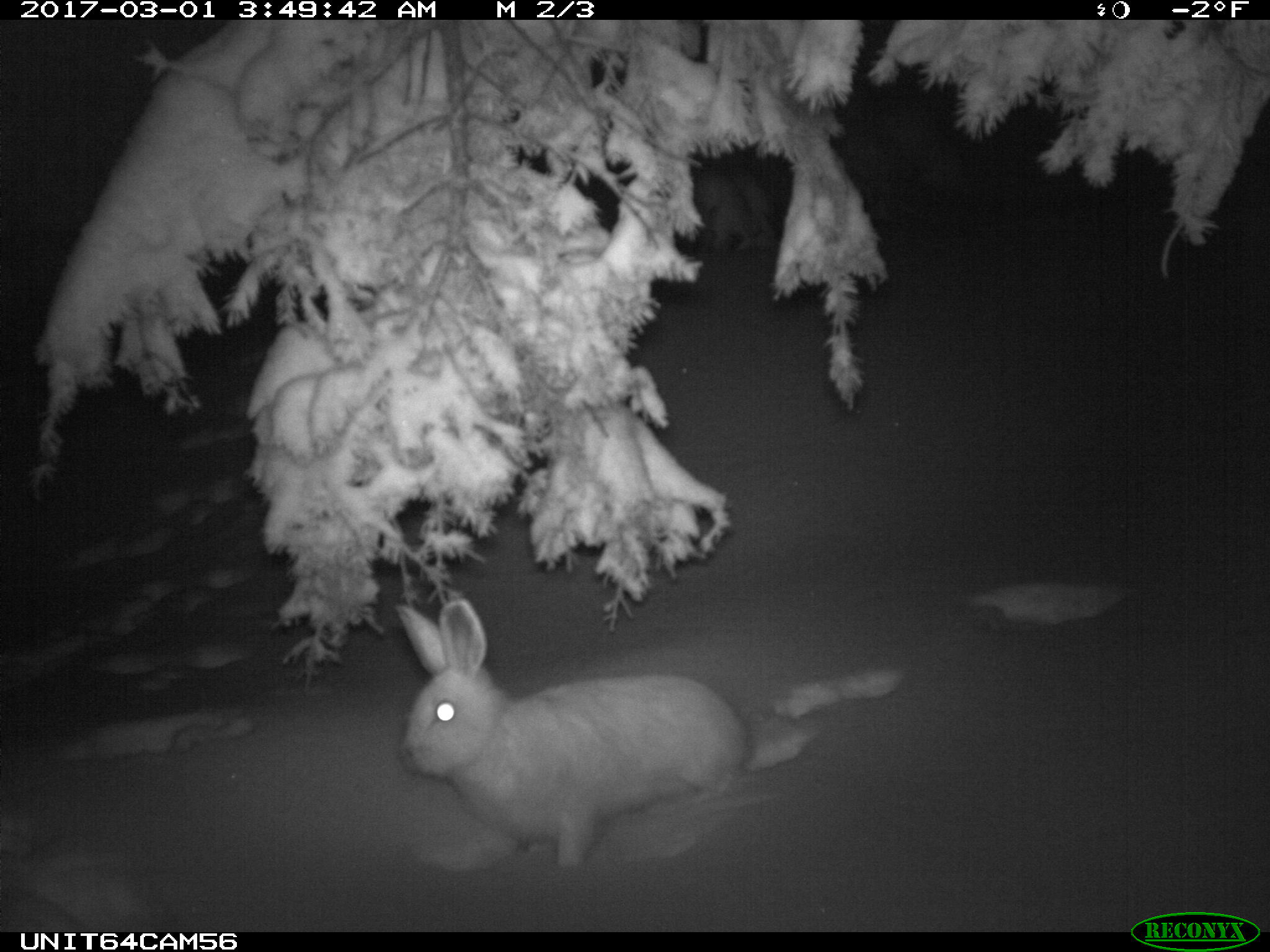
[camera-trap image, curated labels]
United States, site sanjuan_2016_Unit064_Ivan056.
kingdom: Animalia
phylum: Chordata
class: Mammalia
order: Lagomorpha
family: Leporidae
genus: Lepus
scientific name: Lepus americanus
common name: snowshoe hare